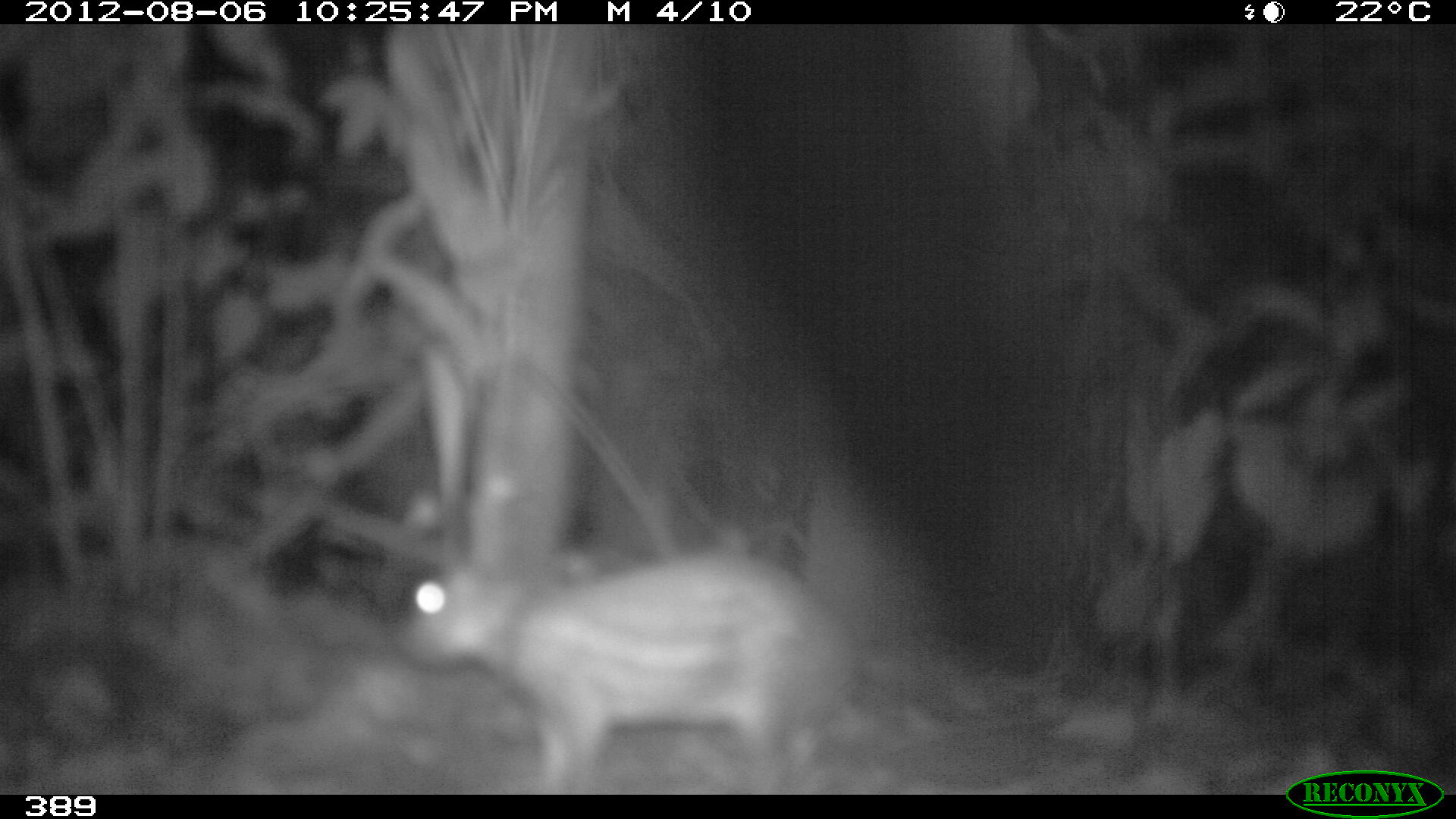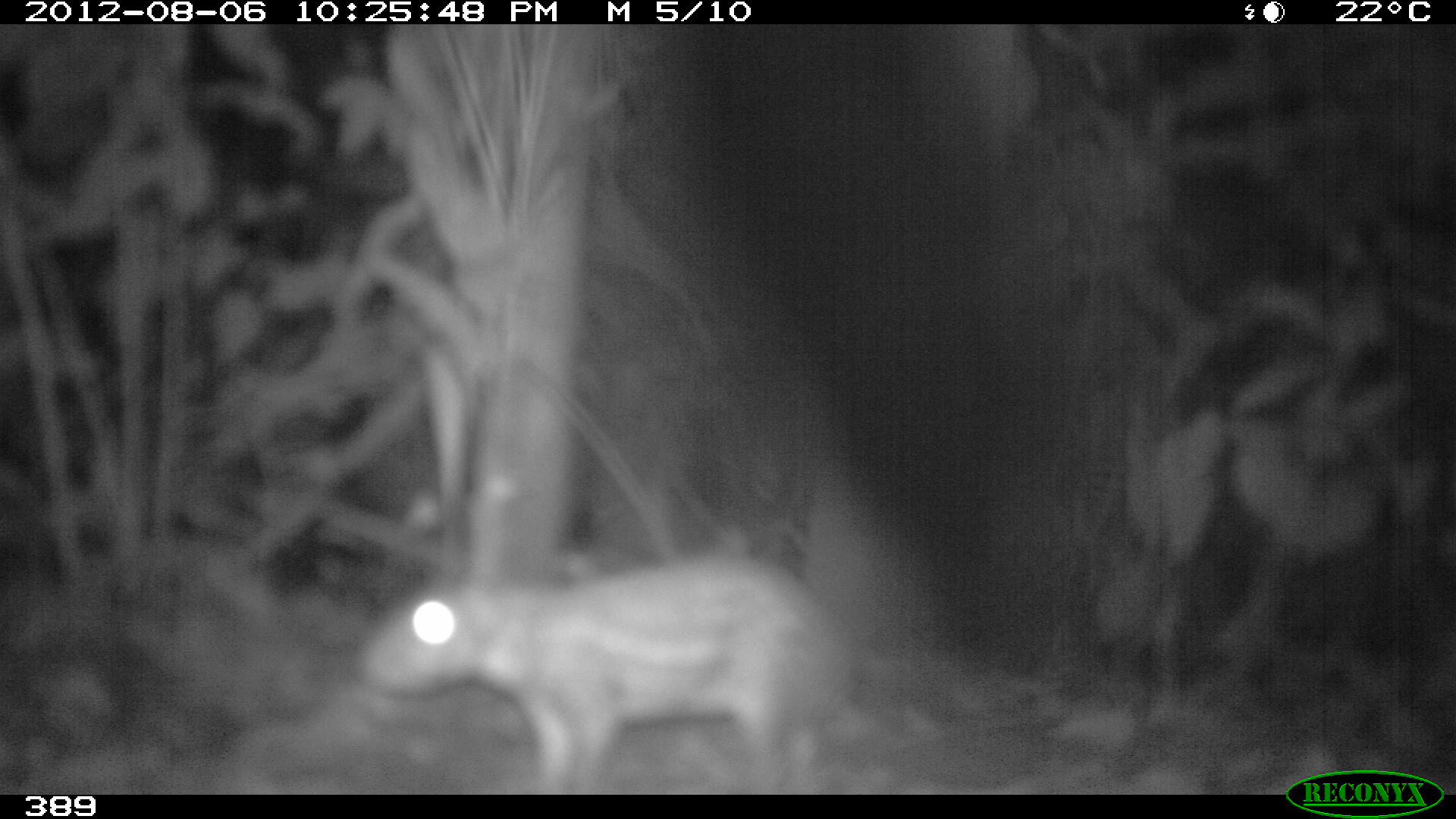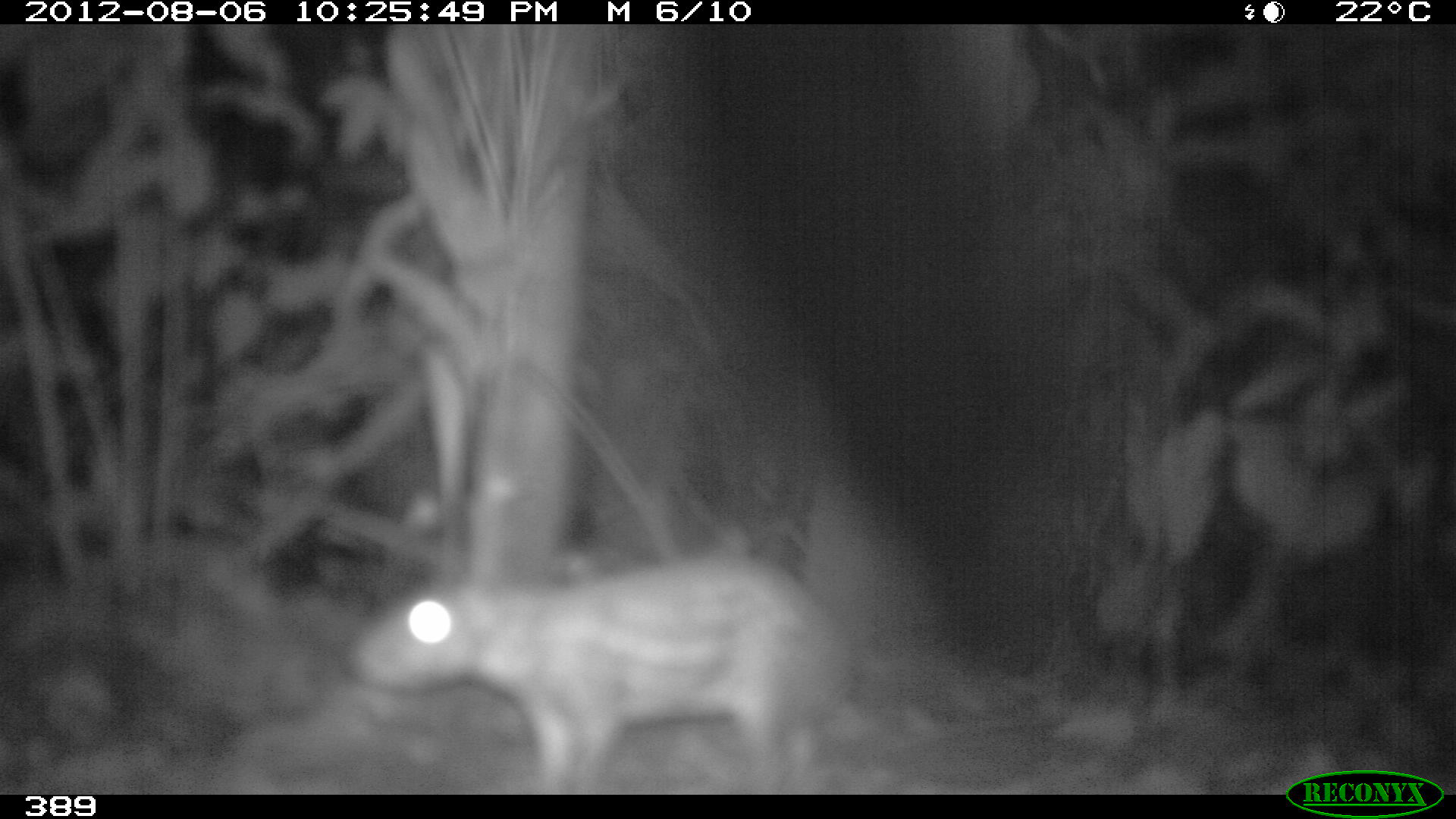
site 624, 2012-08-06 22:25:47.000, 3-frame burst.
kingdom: Animalia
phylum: Chordata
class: Mammalia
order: Rodentia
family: Cuniculidae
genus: Cuniculus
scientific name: Cuniculus paca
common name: spotted paca